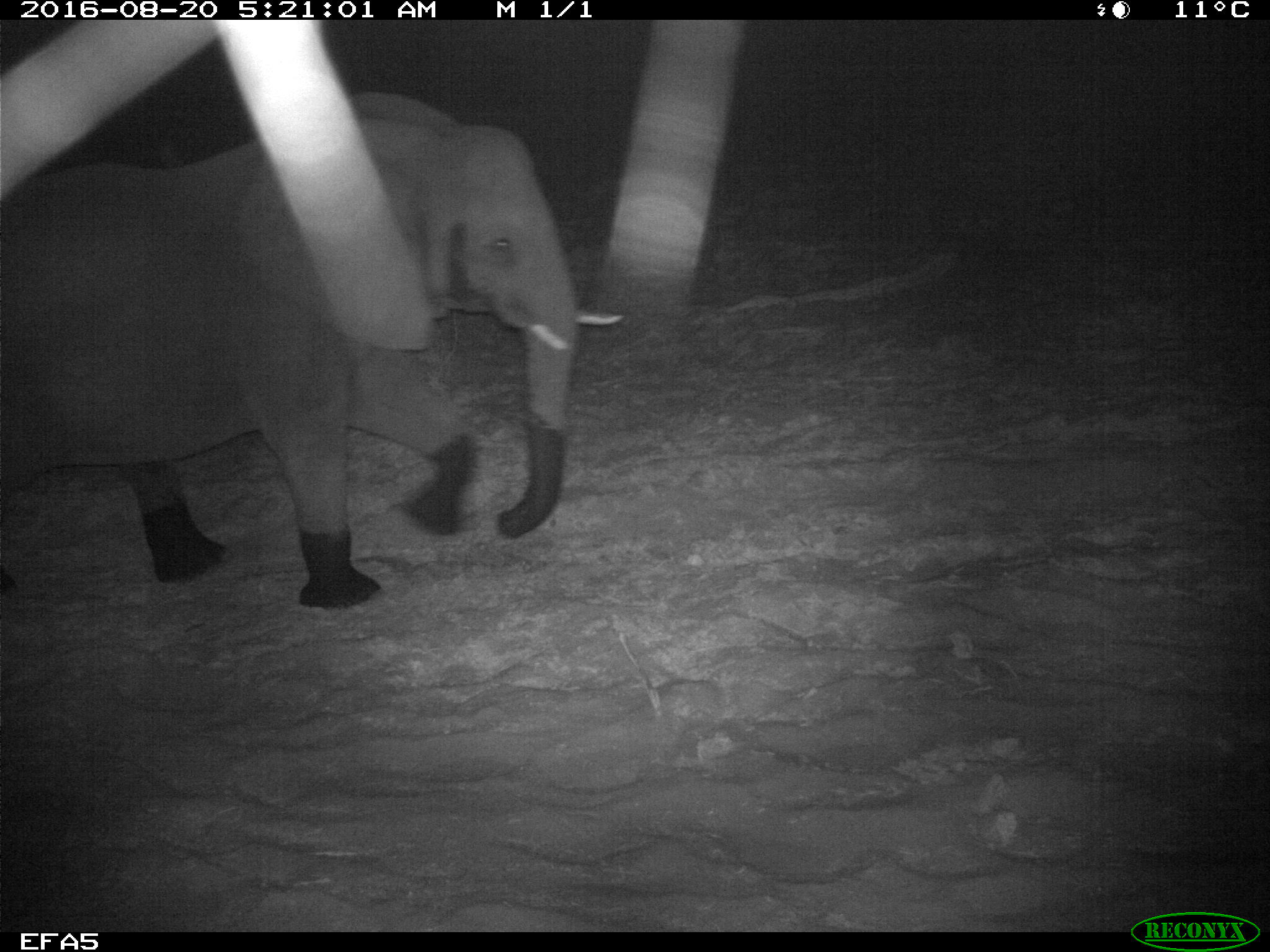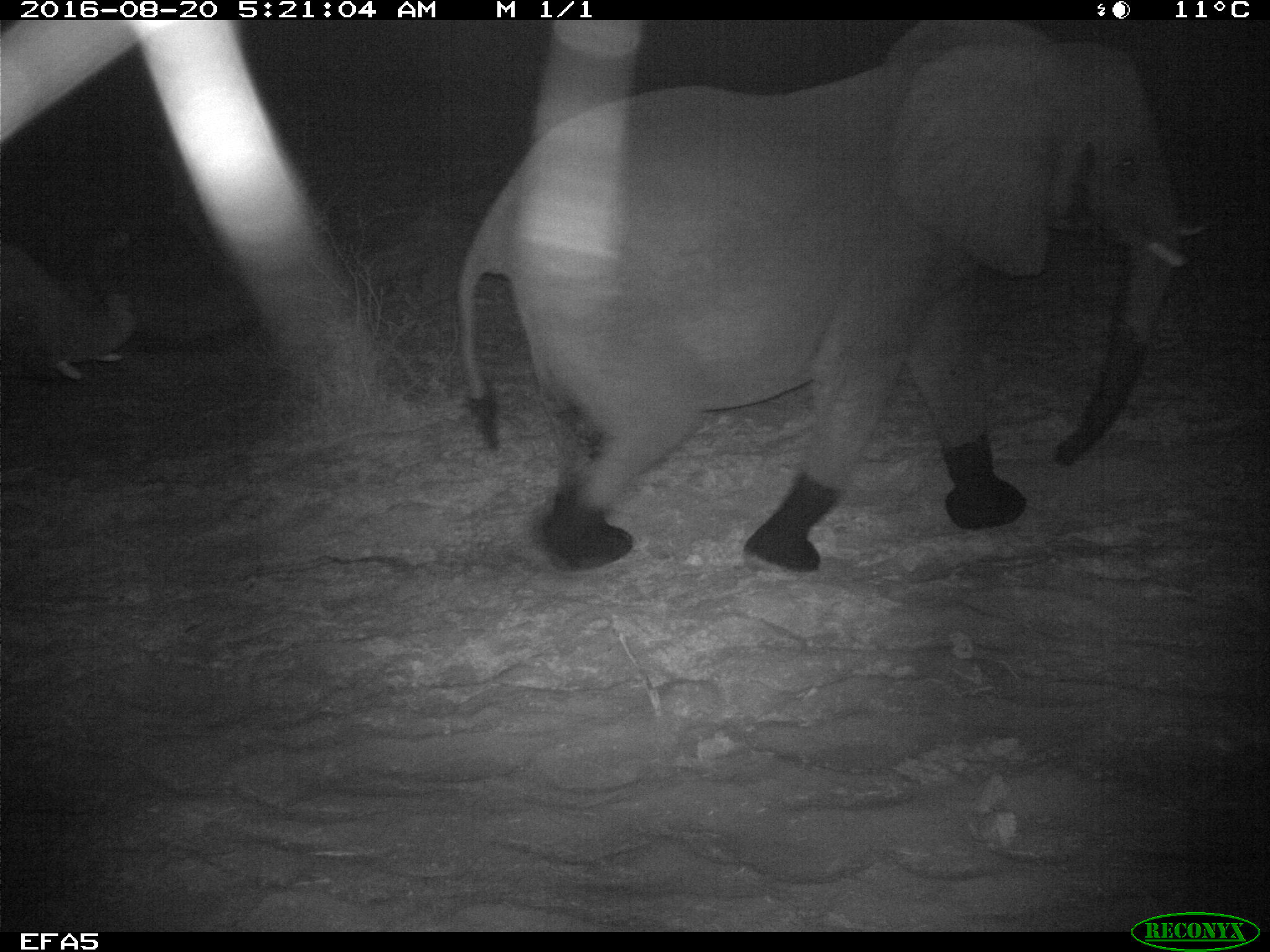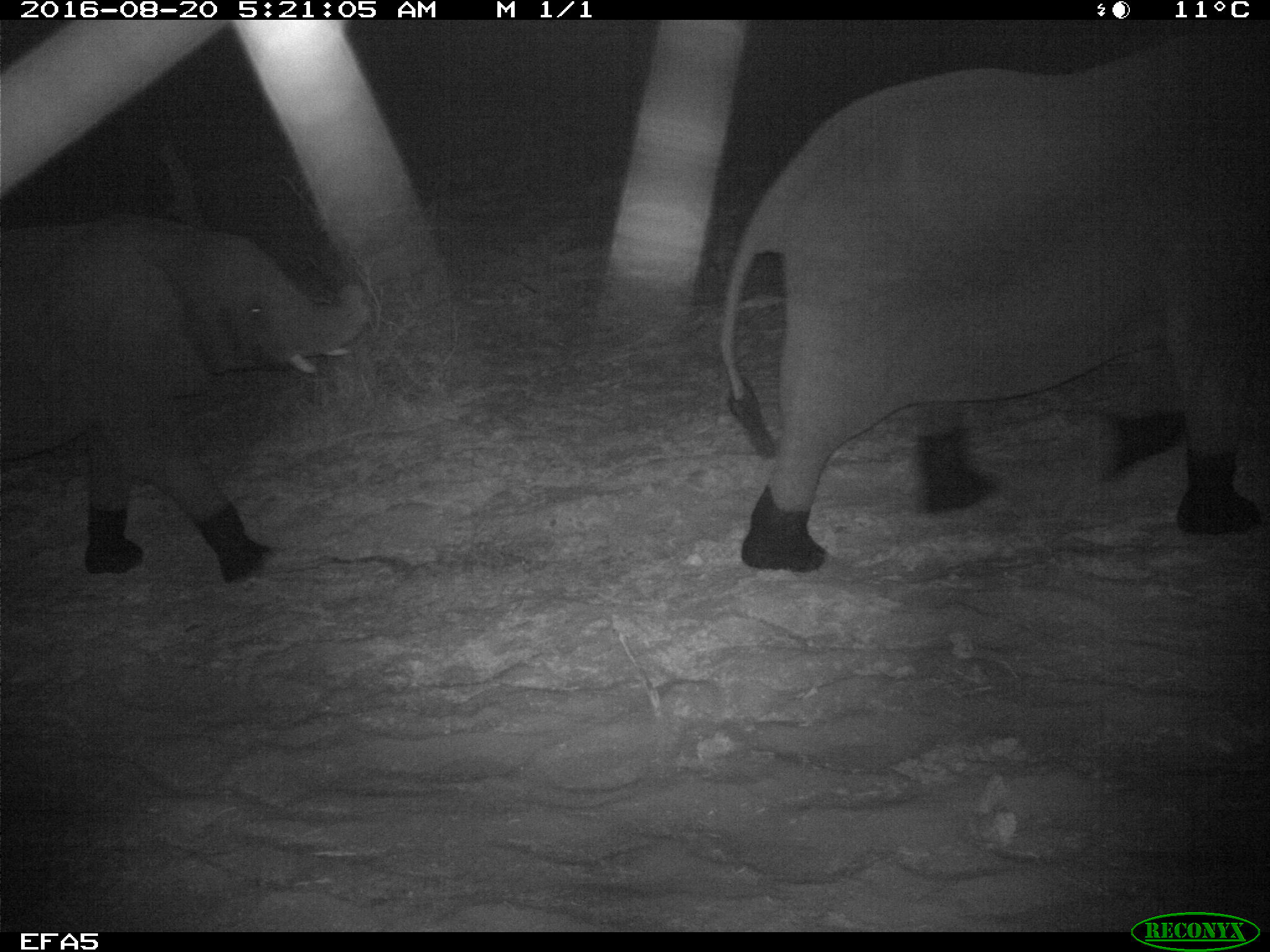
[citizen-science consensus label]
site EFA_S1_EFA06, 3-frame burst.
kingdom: Animalia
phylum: Chordata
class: Mammalia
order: Proboscidea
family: Elephantidae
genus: Loxodonta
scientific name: Loxodonta africana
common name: african bush elephant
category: elephant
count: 2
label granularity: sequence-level